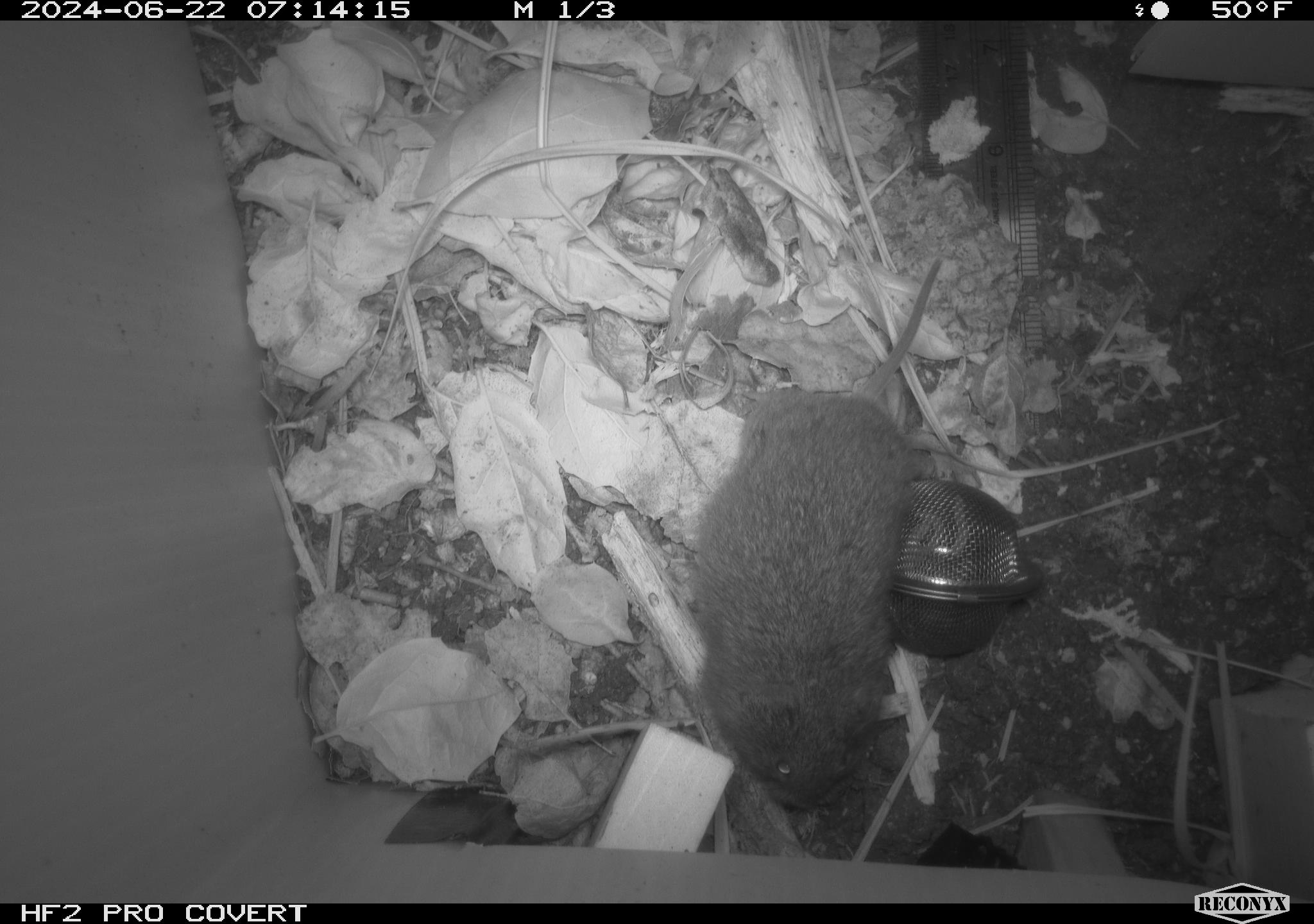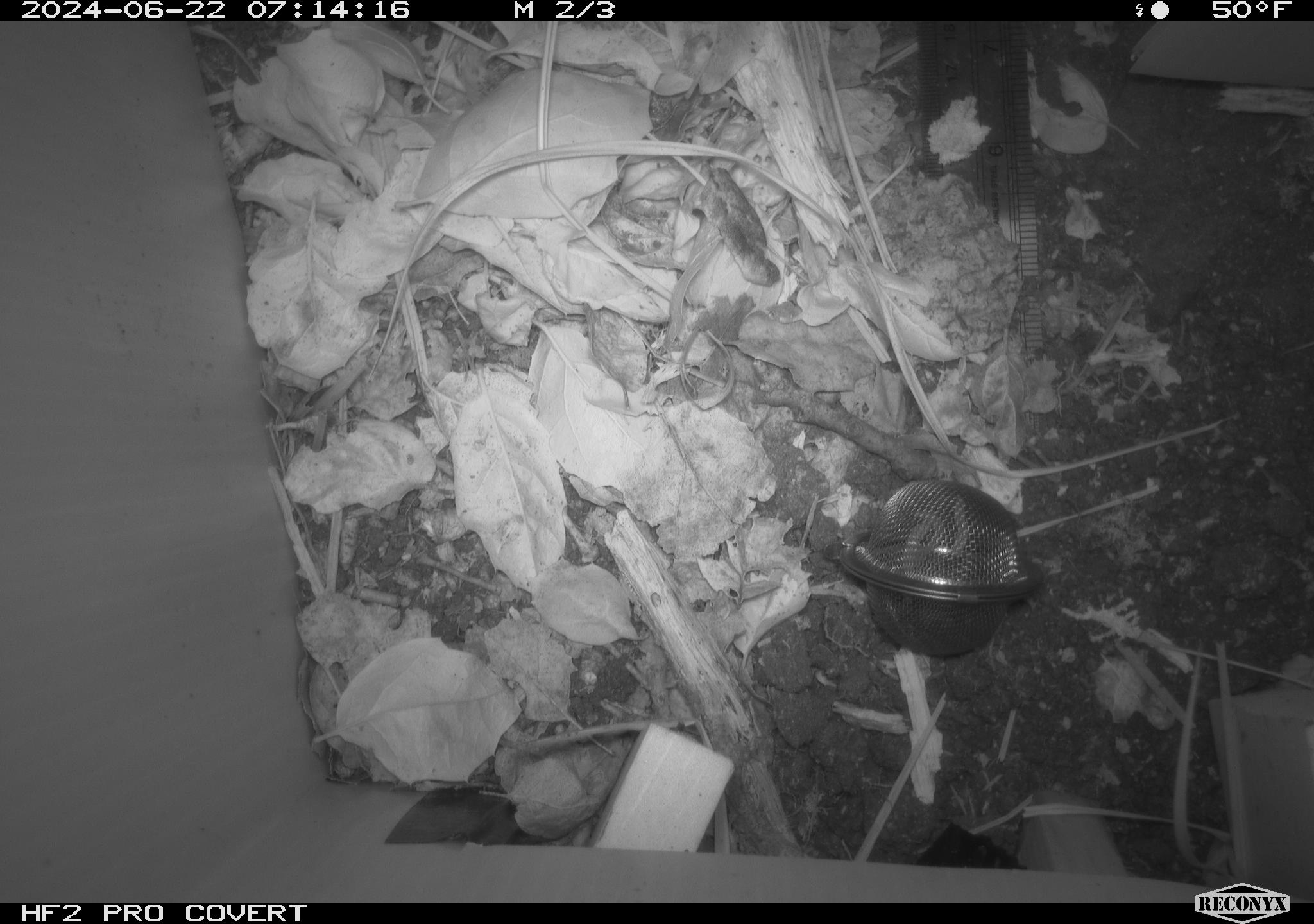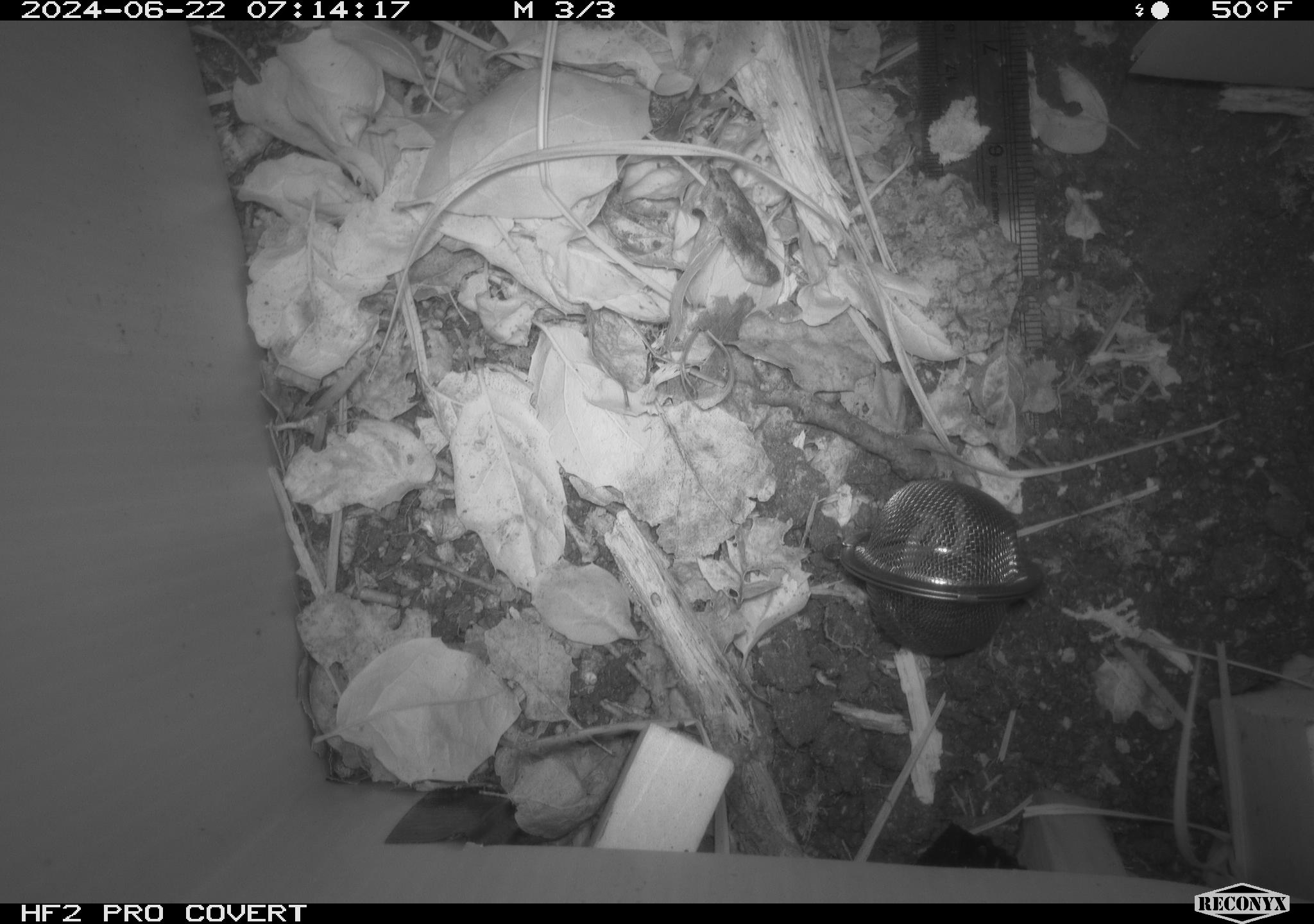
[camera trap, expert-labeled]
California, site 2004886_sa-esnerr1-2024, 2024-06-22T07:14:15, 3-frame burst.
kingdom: Animalia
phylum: Chordata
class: Mammalia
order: Rodentia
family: Cricetidae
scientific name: Cricetidae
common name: hamsters, voles, lemmings, and allies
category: cricetidae family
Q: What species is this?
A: Cricetidae family (hamsters, voles, lemmings, and allies) (Cricetidae).